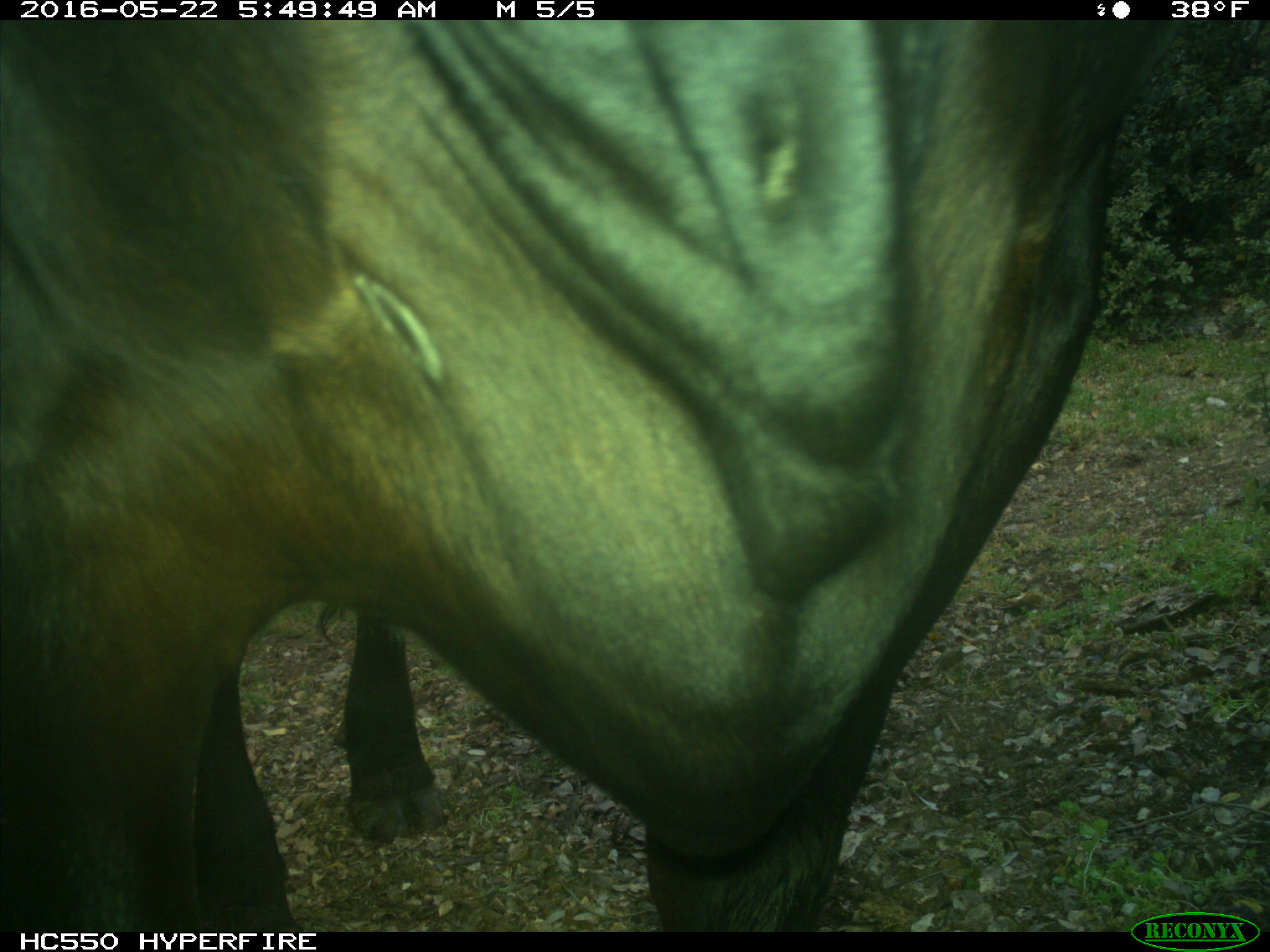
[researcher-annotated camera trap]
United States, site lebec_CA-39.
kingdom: Animalia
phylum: Chordata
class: Mammalia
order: Artiodactyla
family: Bovidae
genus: Bos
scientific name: Bos taurus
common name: domestic cow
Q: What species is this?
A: Bos taurus (domestic cow).